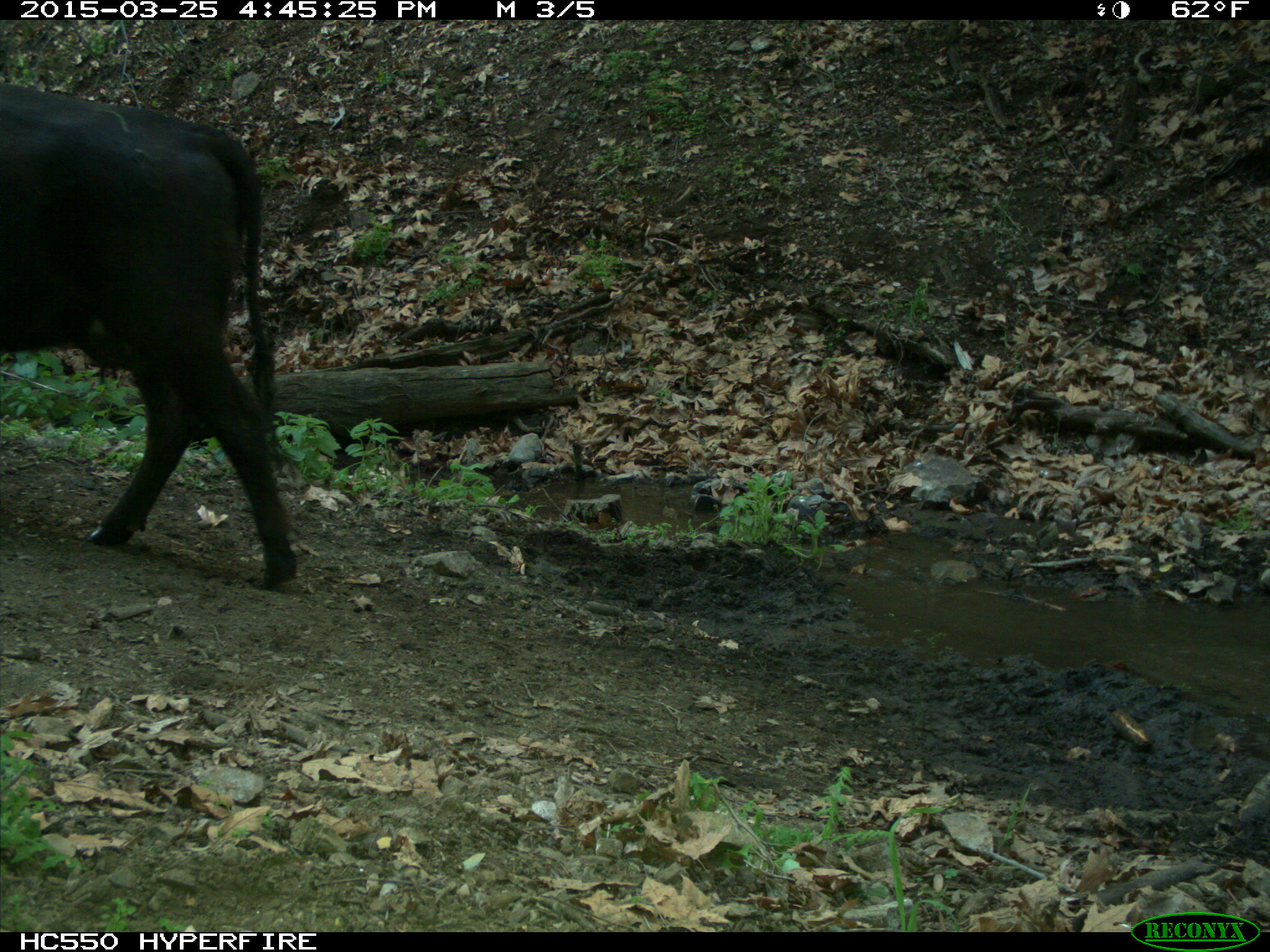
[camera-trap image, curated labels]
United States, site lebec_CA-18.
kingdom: Animalia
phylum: Chordata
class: Mammalia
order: Artiodactyla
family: Bovidae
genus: Bos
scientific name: Bos taurus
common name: domestic cow